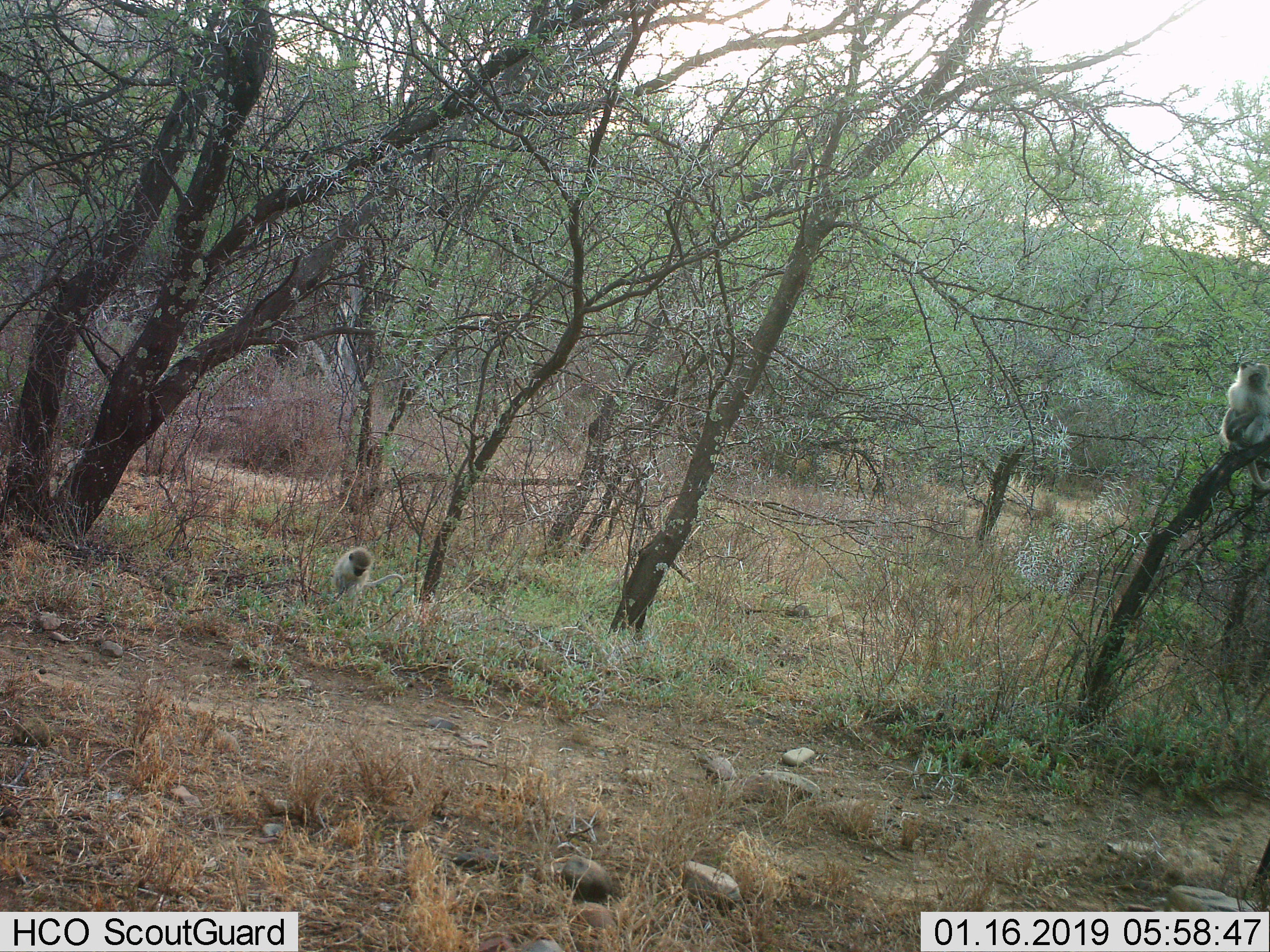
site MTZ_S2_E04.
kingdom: Animalia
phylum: Chordata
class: Mammalia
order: Primates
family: Cercopithecidae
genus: Chlorocebus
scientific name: Chlorocebus pygerythrus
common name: vervet monkey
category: monkeyvervet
Monkeyvervet (vervet monkey) (Chlorocebus pygerythrus), count 2. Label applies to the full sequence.